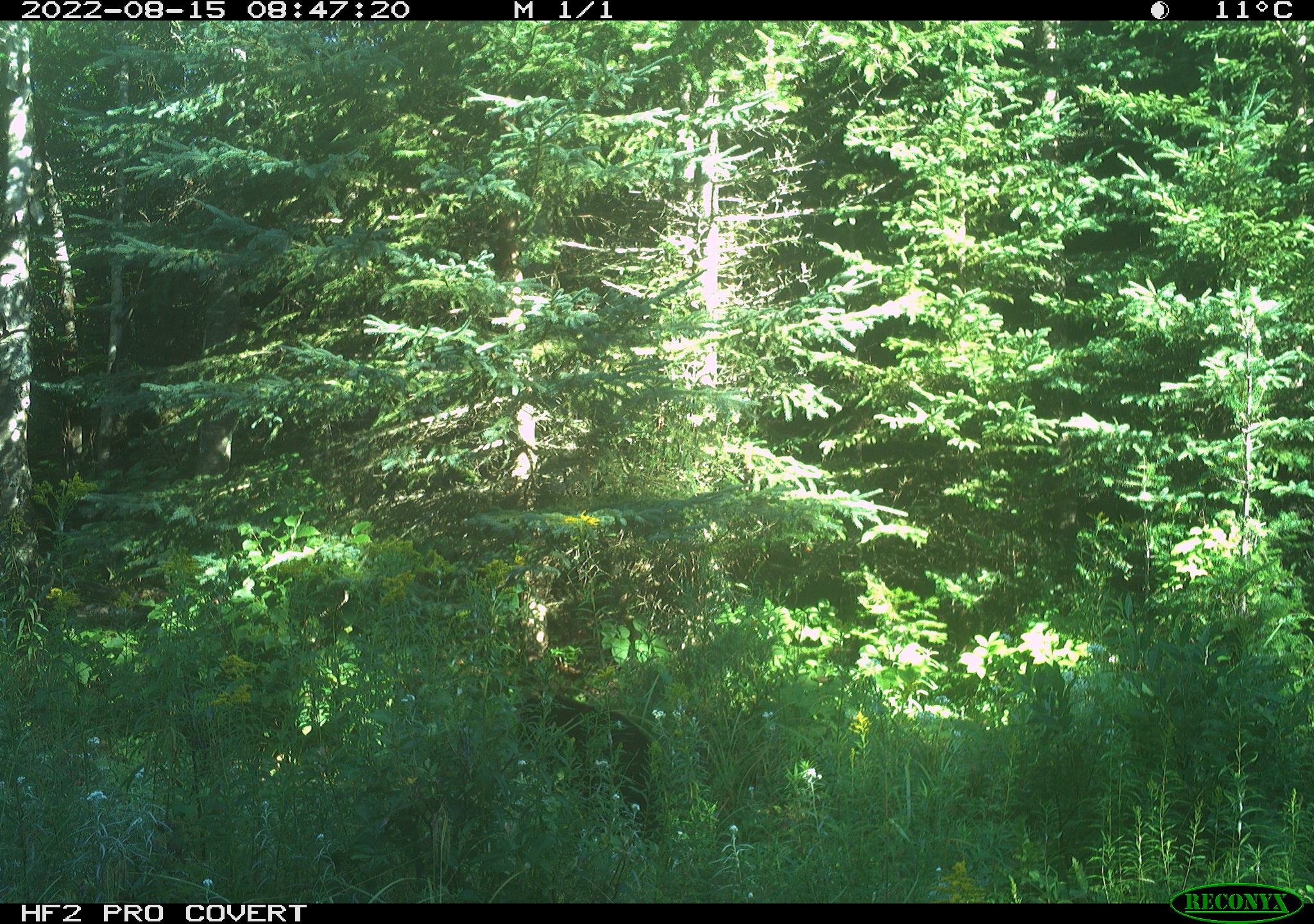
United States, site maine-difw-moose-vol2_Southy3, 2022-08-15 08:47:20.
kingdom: Animalia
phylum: Chordata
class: Mammalia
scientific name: Mammalia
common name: mammal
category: mammal sp.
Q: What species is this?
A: Mammal sp. (mammal) (Mammalia).